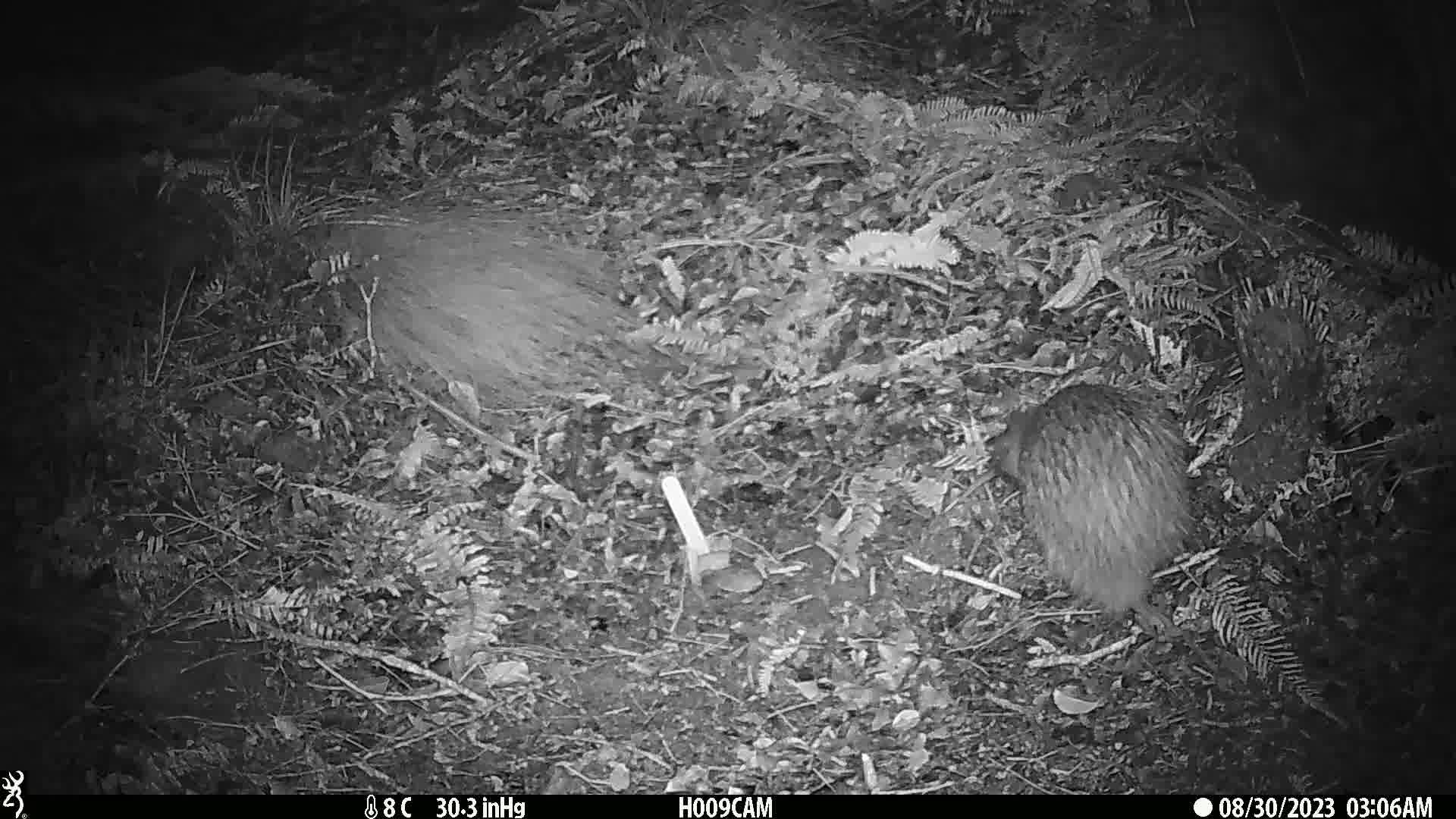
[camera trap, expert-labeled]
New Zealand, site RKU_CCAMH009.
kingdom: Animalia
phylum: Chordata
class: Aves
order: Apterygiformes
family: Apterygidae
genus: Apteryx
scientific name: Apteryx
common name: kiwi